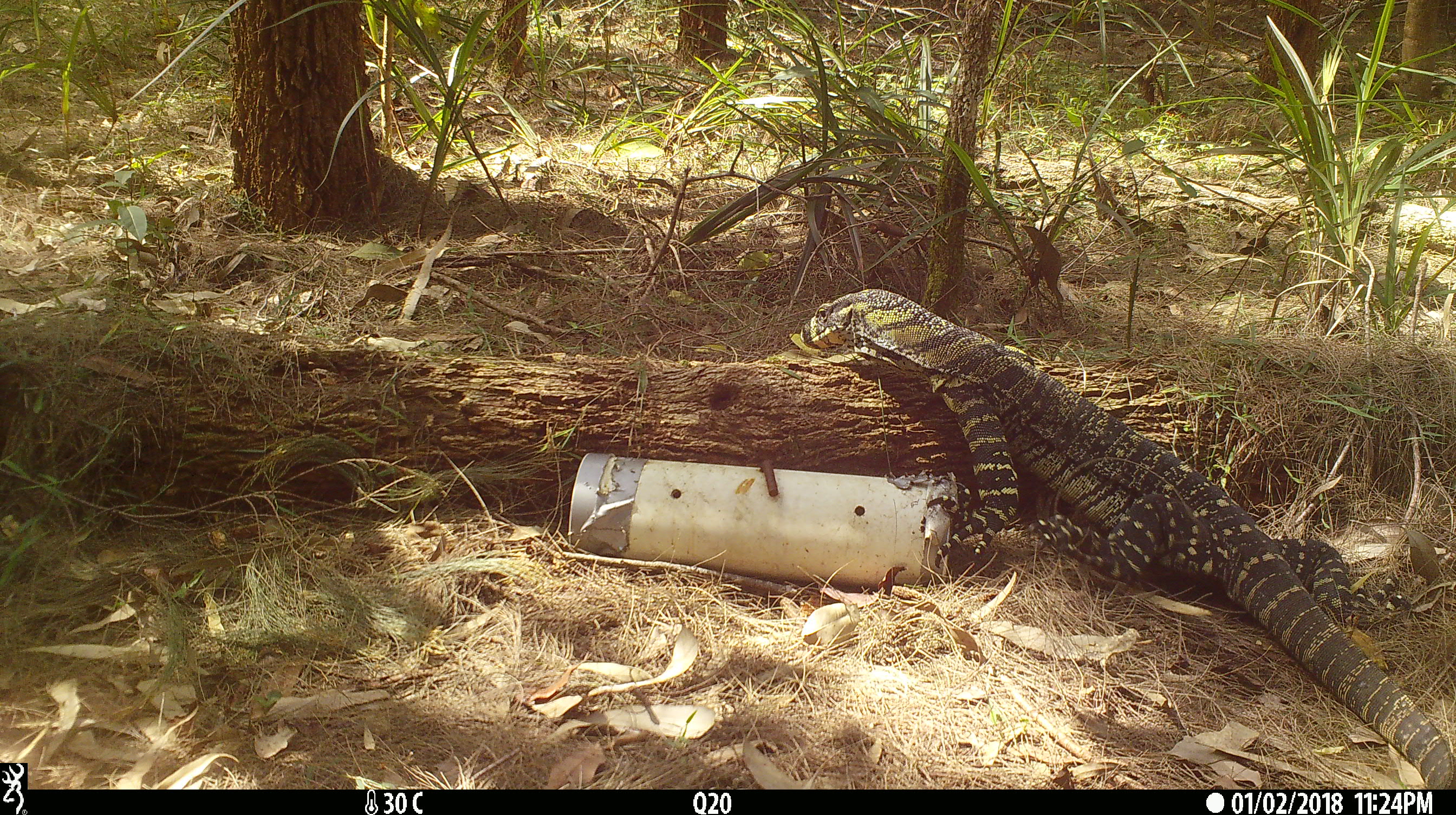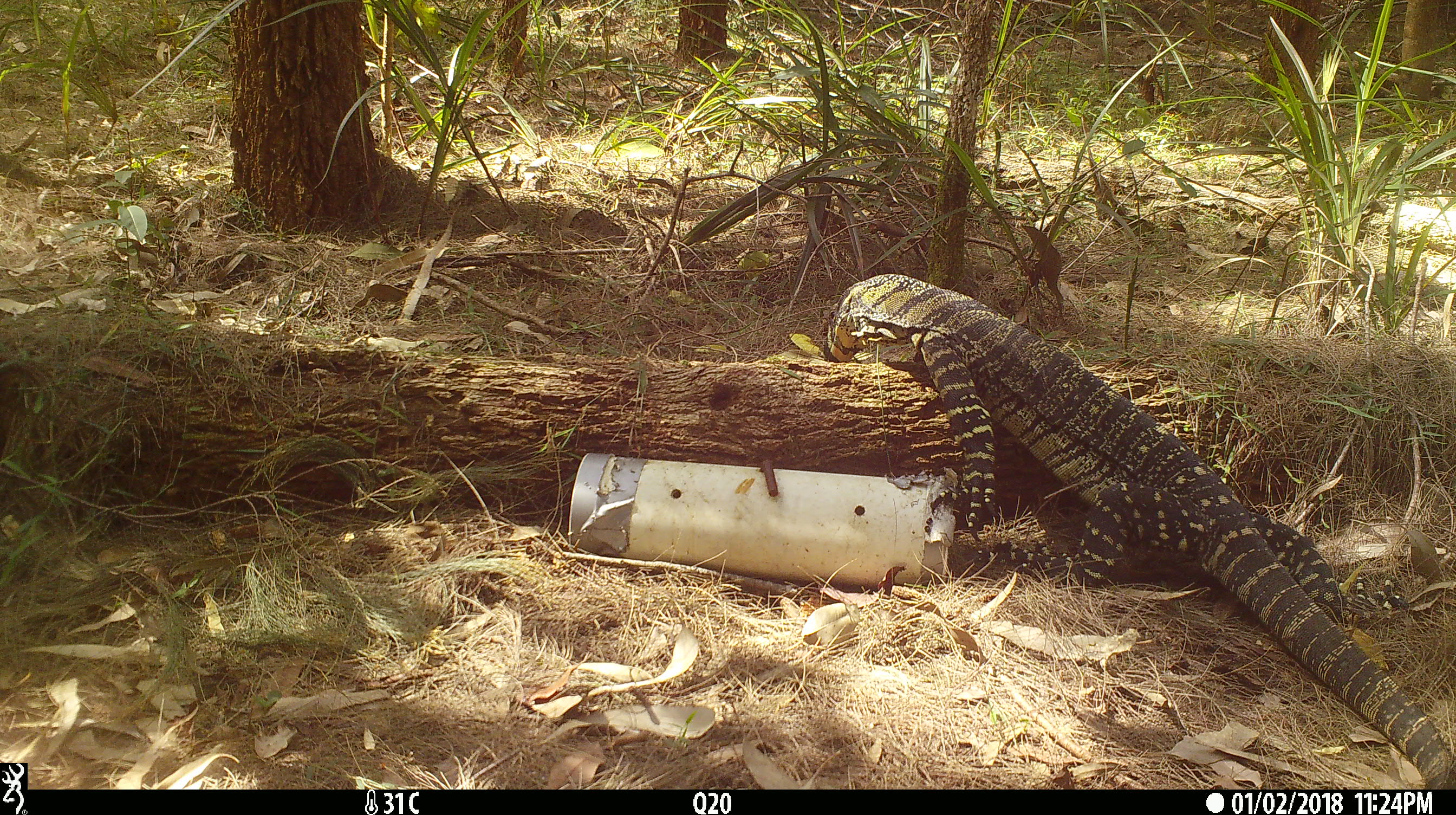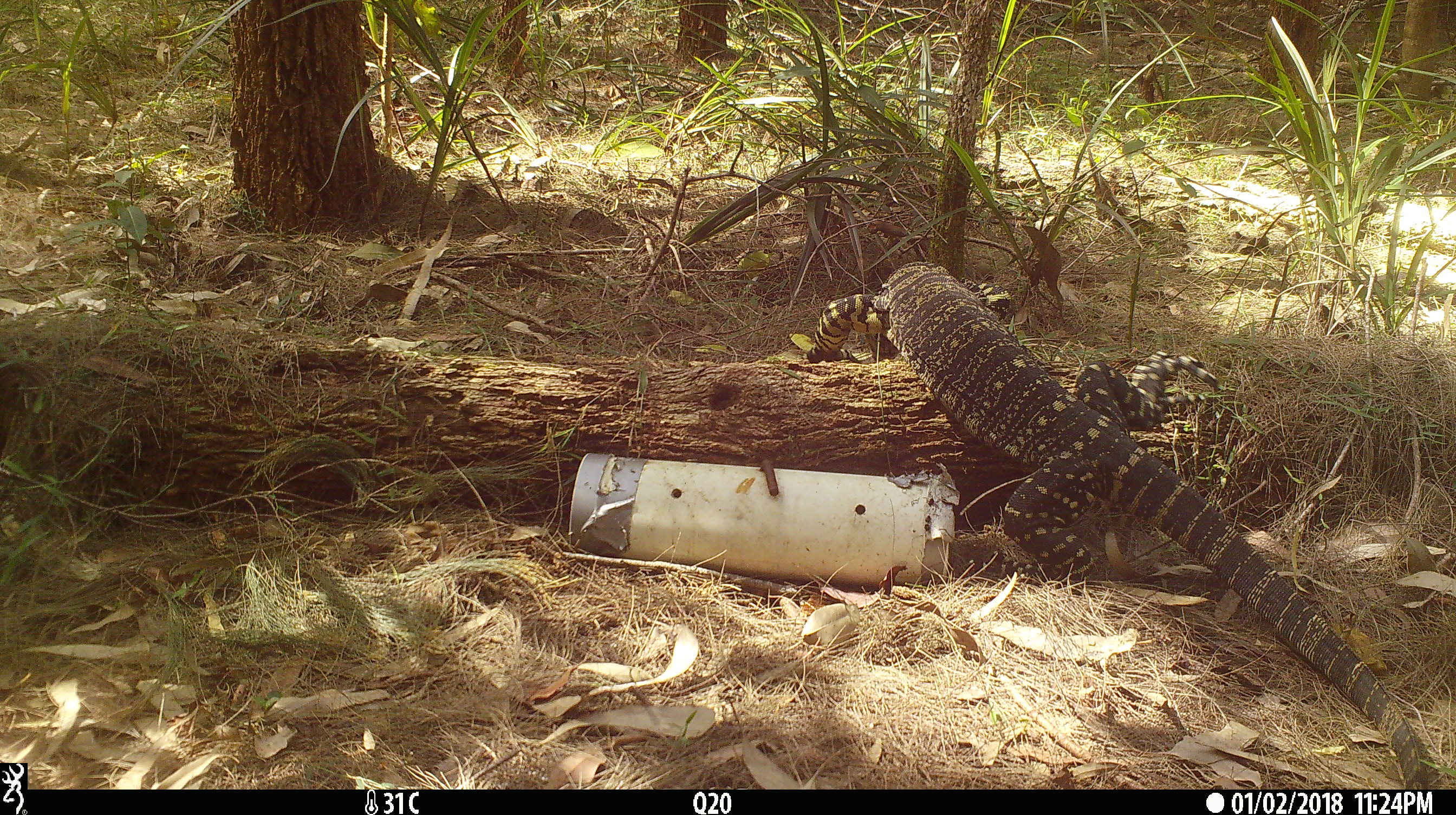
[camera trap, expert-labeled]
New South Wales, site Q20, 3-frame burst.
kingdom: Animalia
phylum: Chordata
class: Reptilia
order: Squamata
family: Varanidae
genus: Varanus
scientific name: Varanus varius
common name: lace monitor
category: goanna